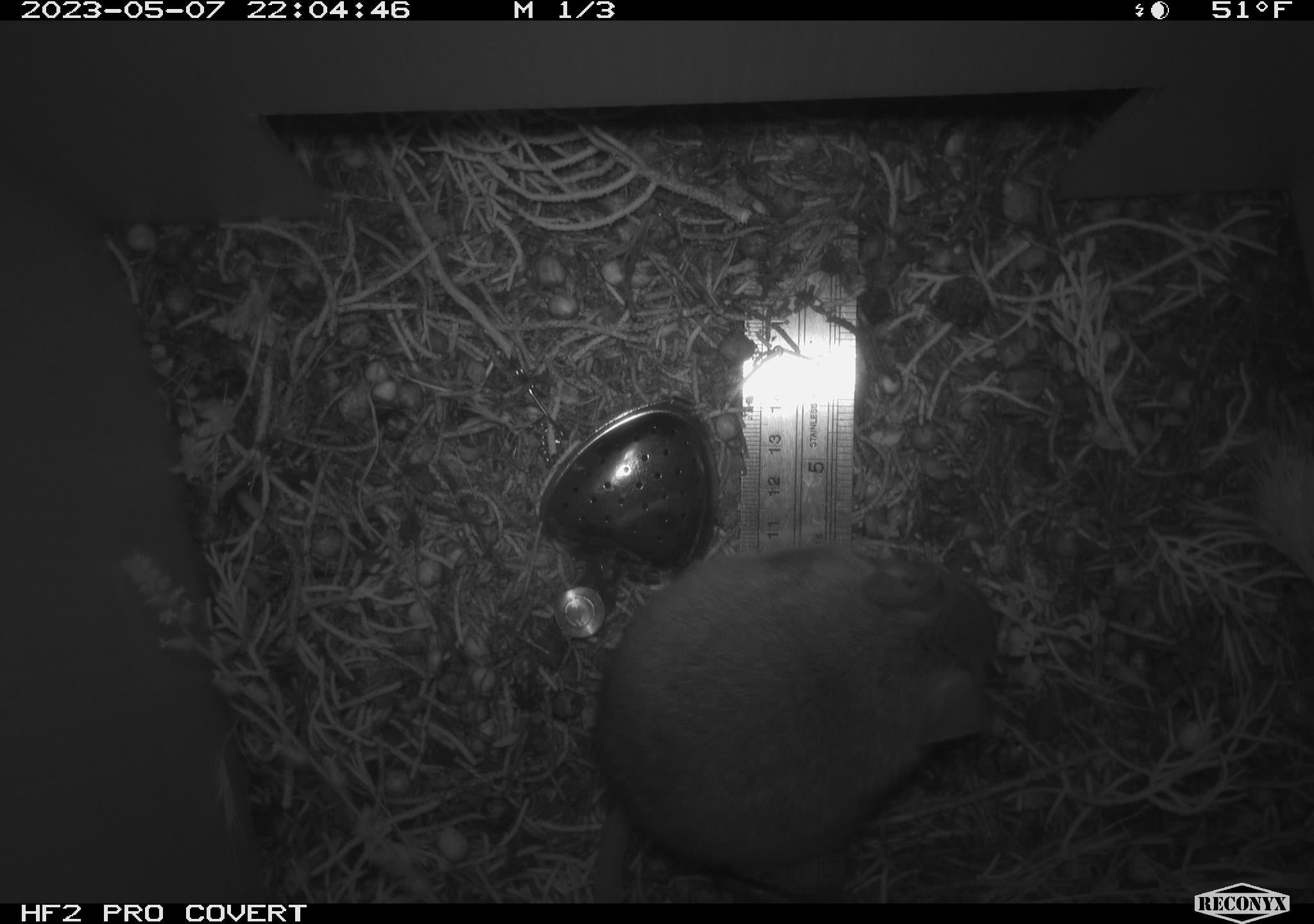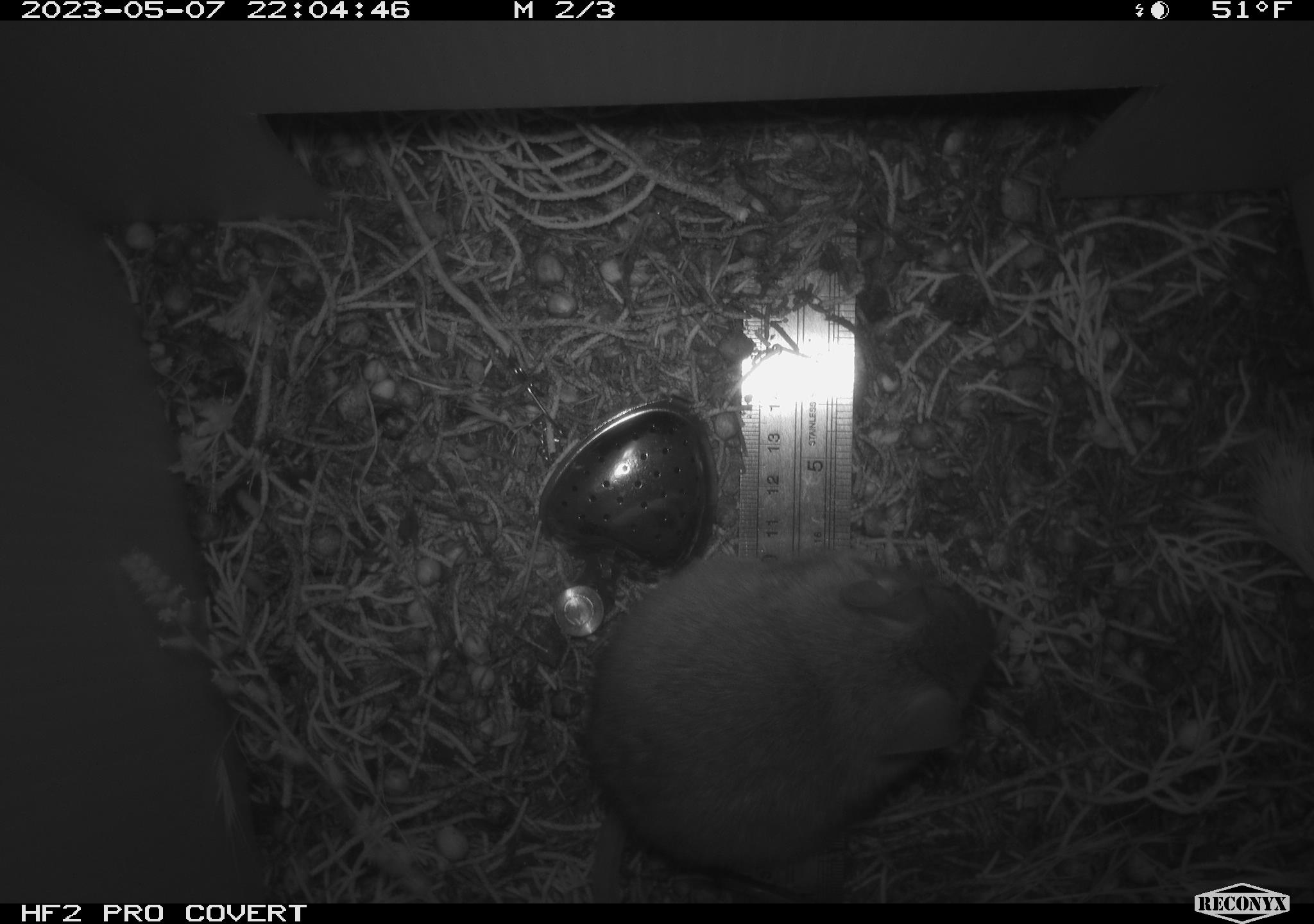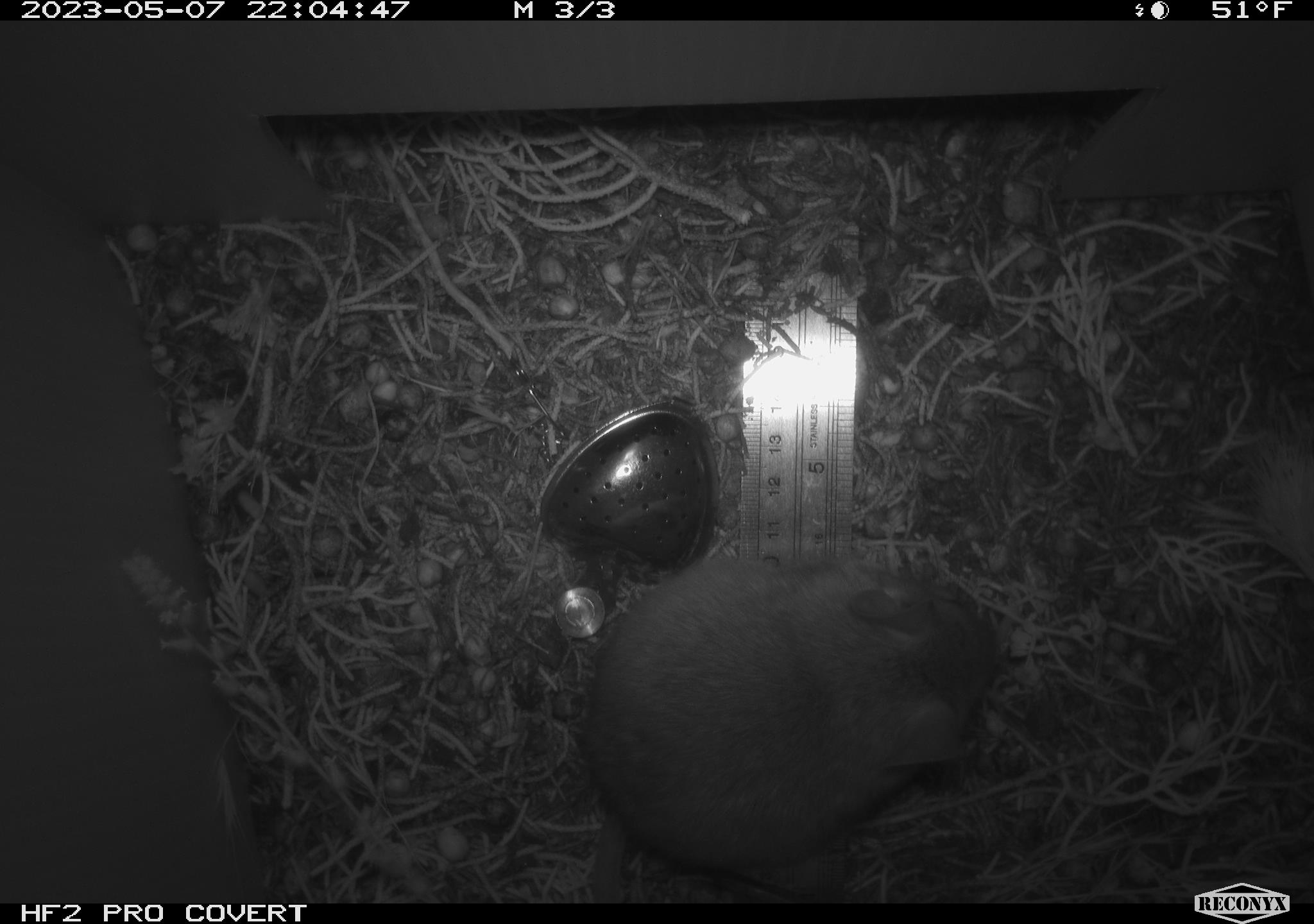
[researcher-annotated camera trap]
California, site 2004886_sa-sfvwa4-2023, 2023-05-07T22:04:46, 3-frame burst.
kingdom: Animalia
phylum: Chordata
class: Mammalia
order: Rodentia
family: Cricetidae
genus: Neotoma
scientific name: Neotoma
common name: pack rat or woodrat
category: neotoma species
Neotoma species (pack rat or woodrat) (Neotoma).